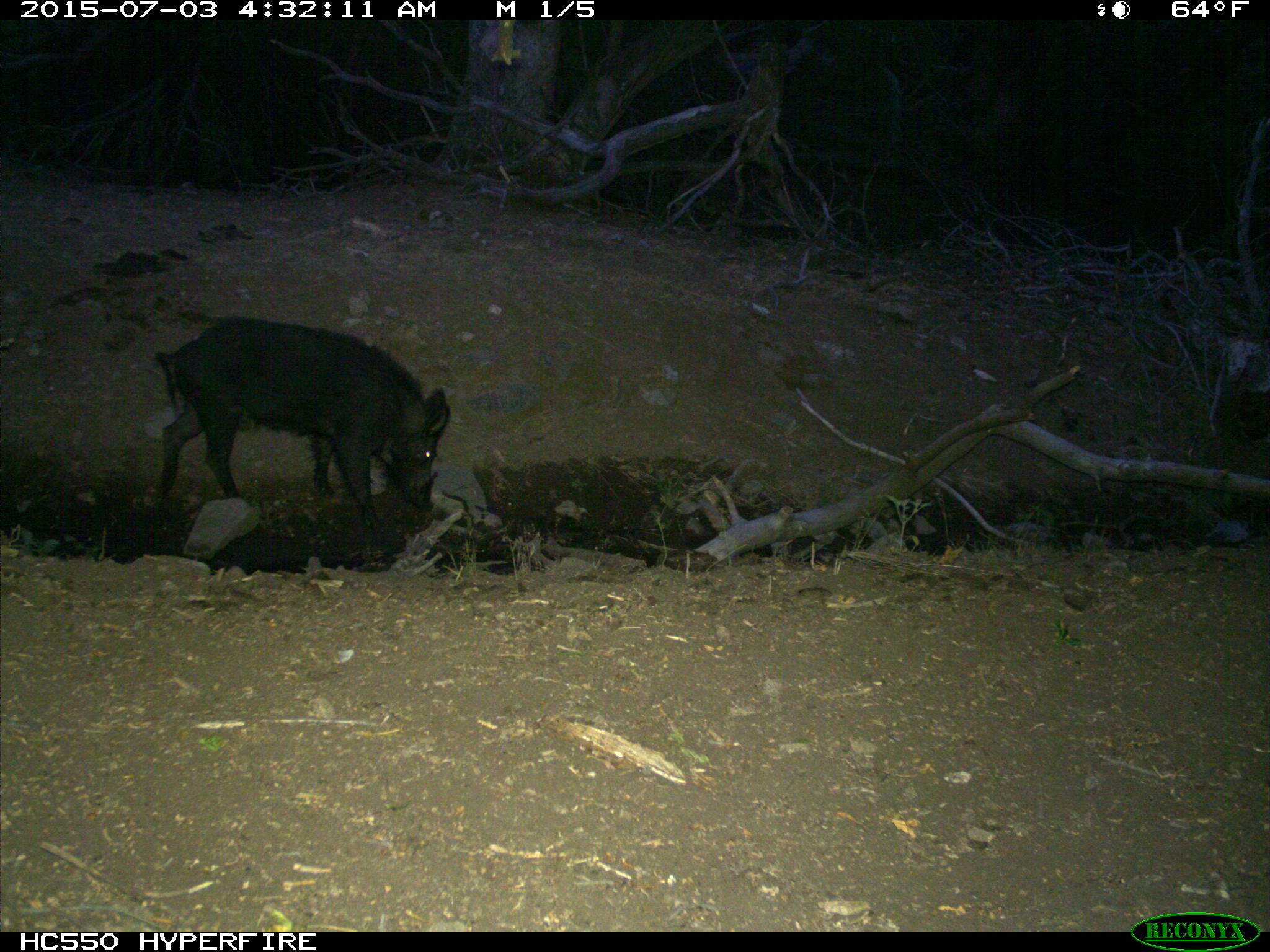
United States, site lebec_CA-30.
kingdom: Animalia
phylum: Chordata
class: Mammalia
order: Artiodactyla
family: Suidae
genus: Sus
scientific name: Sus scrofa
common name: wild boar